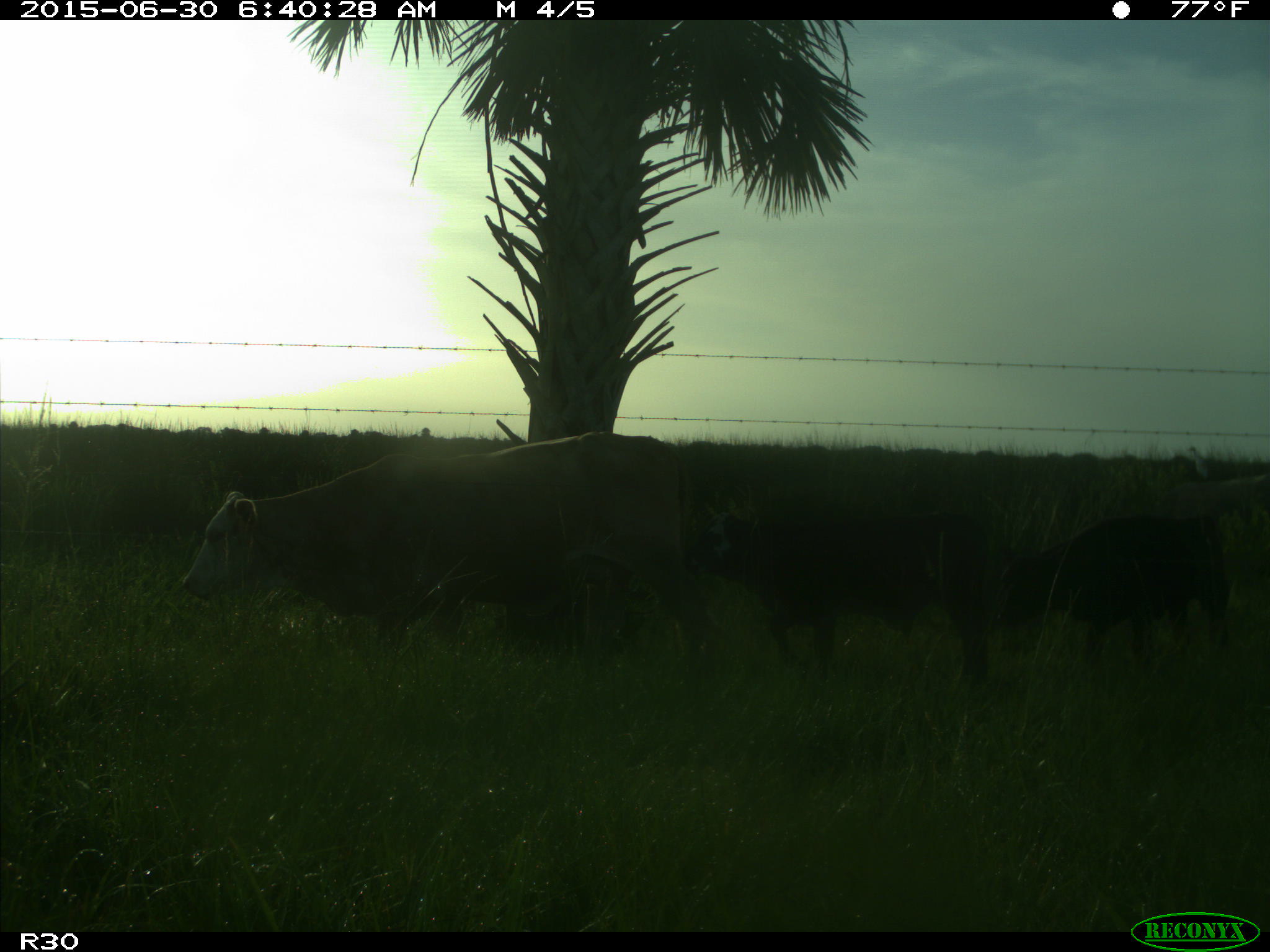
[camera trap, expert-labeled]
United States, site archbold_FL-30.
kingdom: Animalia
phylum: Chordata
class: Mammalia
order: Artiodactyla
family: Bovidae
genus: Bos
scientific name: Bos taurus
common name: domestic cow